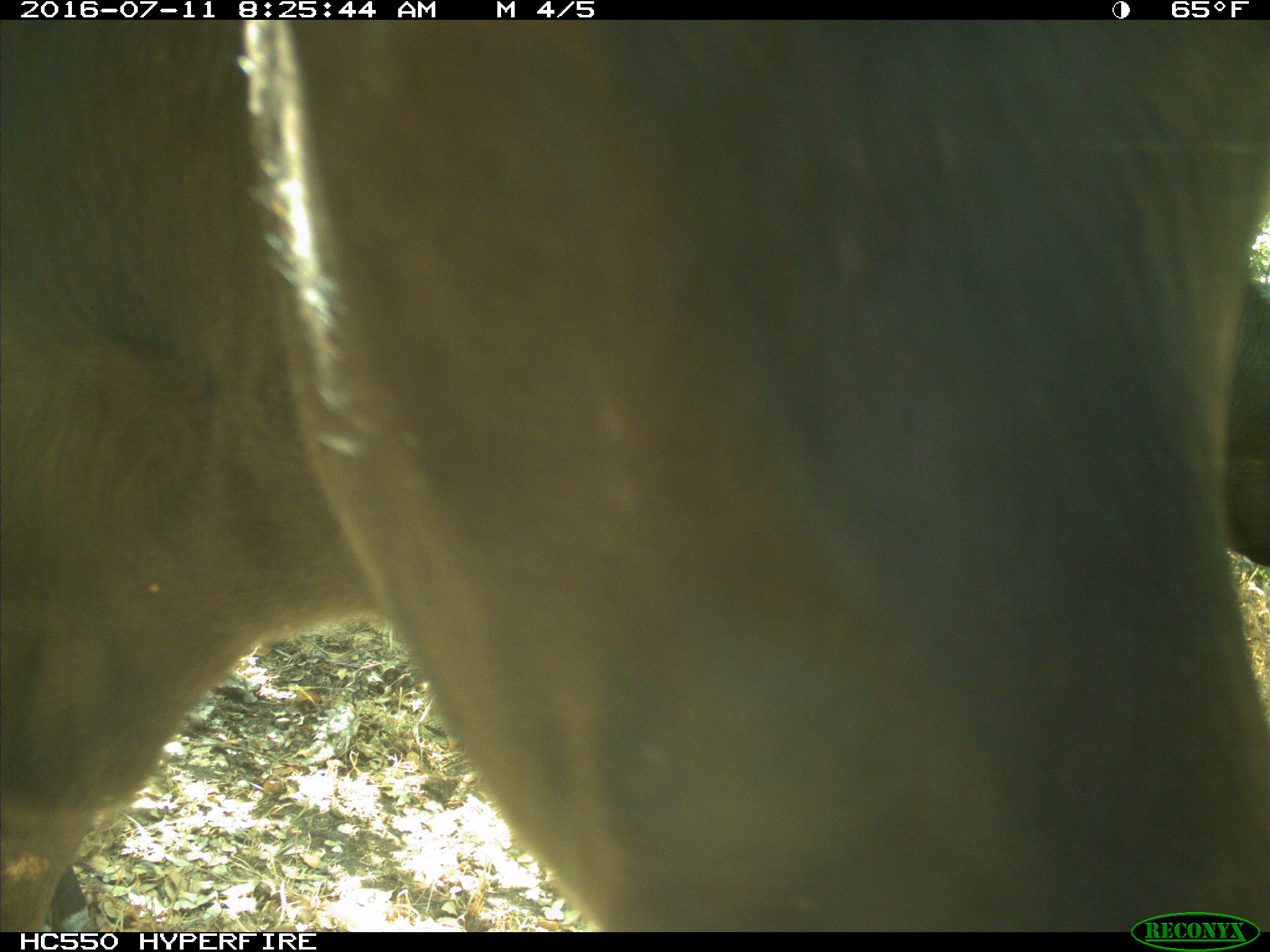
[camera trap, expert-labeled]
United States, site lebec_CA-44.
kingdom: Animalia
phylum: Chordata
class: Mammalia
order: Artiodactyla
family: Bovidae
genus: Bos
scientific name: Bos taurus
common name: domestic cow